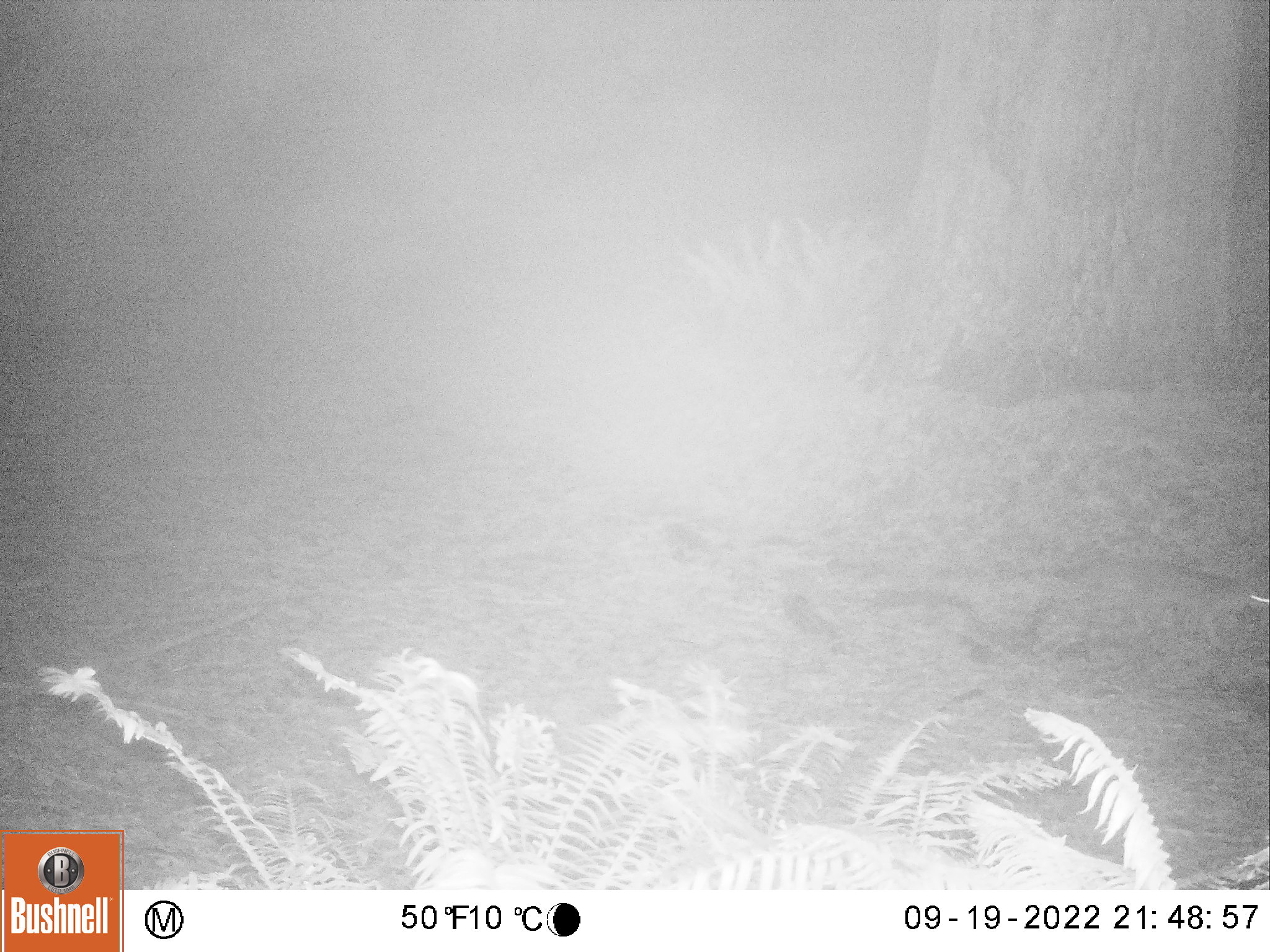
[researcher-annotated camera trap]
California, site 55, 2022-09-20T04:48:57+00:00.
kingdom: Animalia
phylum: Chordata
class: Mammalia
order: Carnivora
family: Canidae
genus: Urocyon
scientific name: Urocyon cinereoargenteus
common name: gray fox